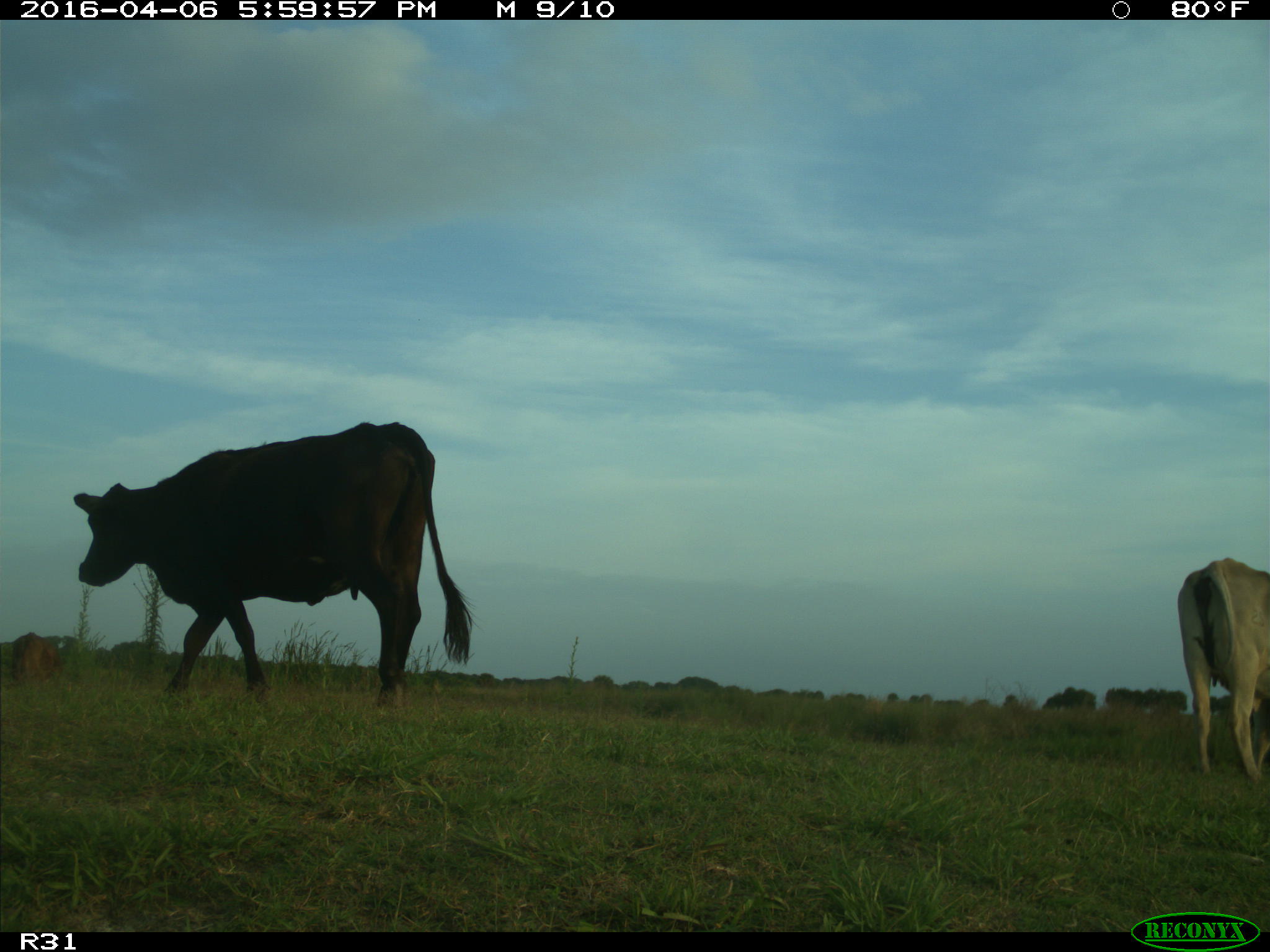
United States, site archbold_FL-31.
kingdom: Animalia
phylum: Chordata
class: Mammalia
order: Artiodactyla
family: Bovidae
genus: Bos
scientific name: Bos taurus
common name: domestic cow